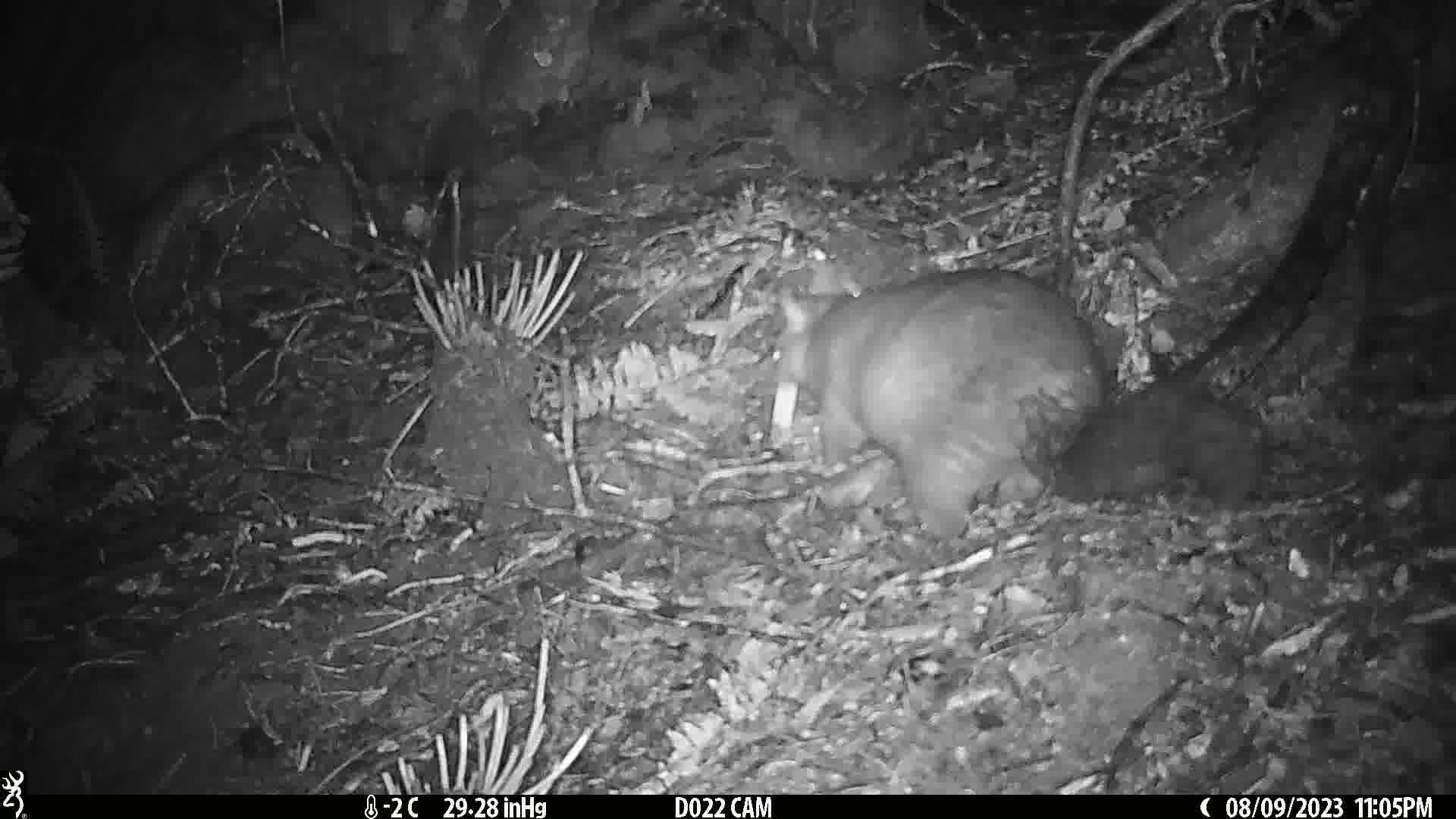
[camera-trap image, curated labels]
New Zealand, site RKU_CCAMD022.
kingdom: Animalia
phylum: Chordata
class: Mammalia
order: Diprotodontia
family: Phalangeridae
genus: Trichosurus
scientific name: Trichosurus vulpecula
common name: common brushtail possum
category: possum